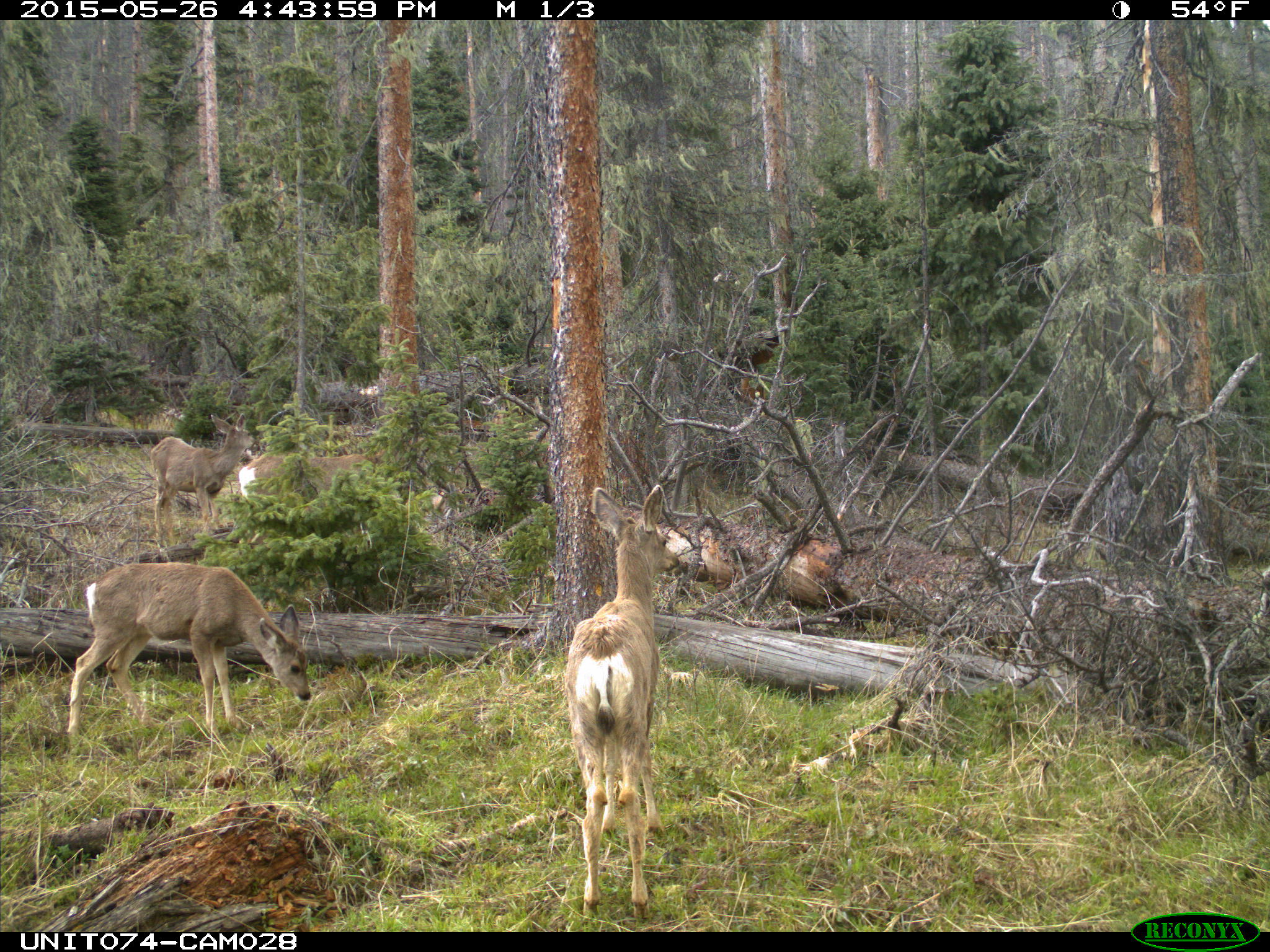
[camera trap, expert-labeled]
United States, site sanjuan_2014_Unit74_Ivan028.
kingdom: Animalia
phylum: Chordata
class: Mammalia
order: Artiodactyla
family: Cervidae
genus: Odocoileus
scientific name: Odocoileus hemionus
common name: mule deer